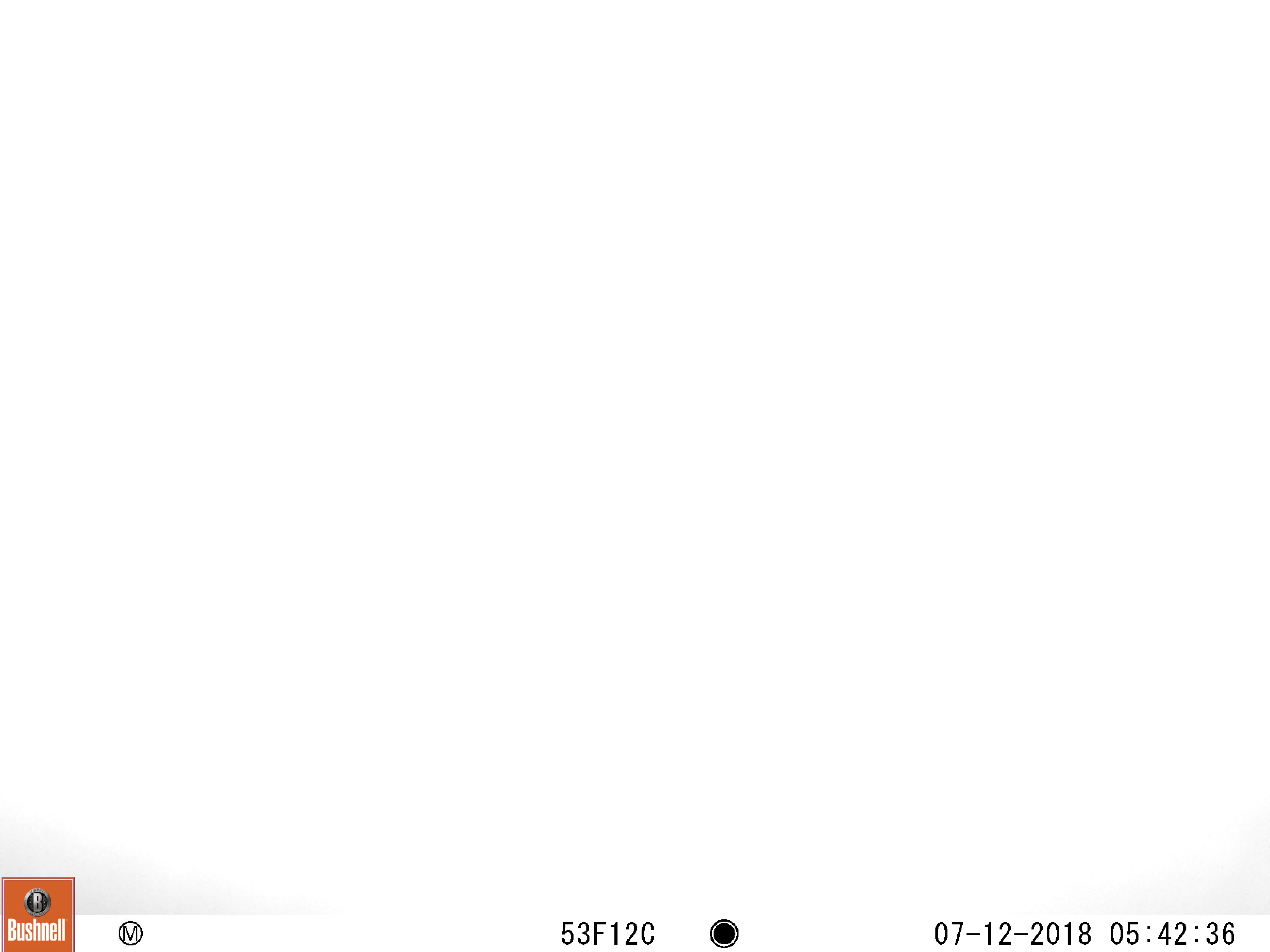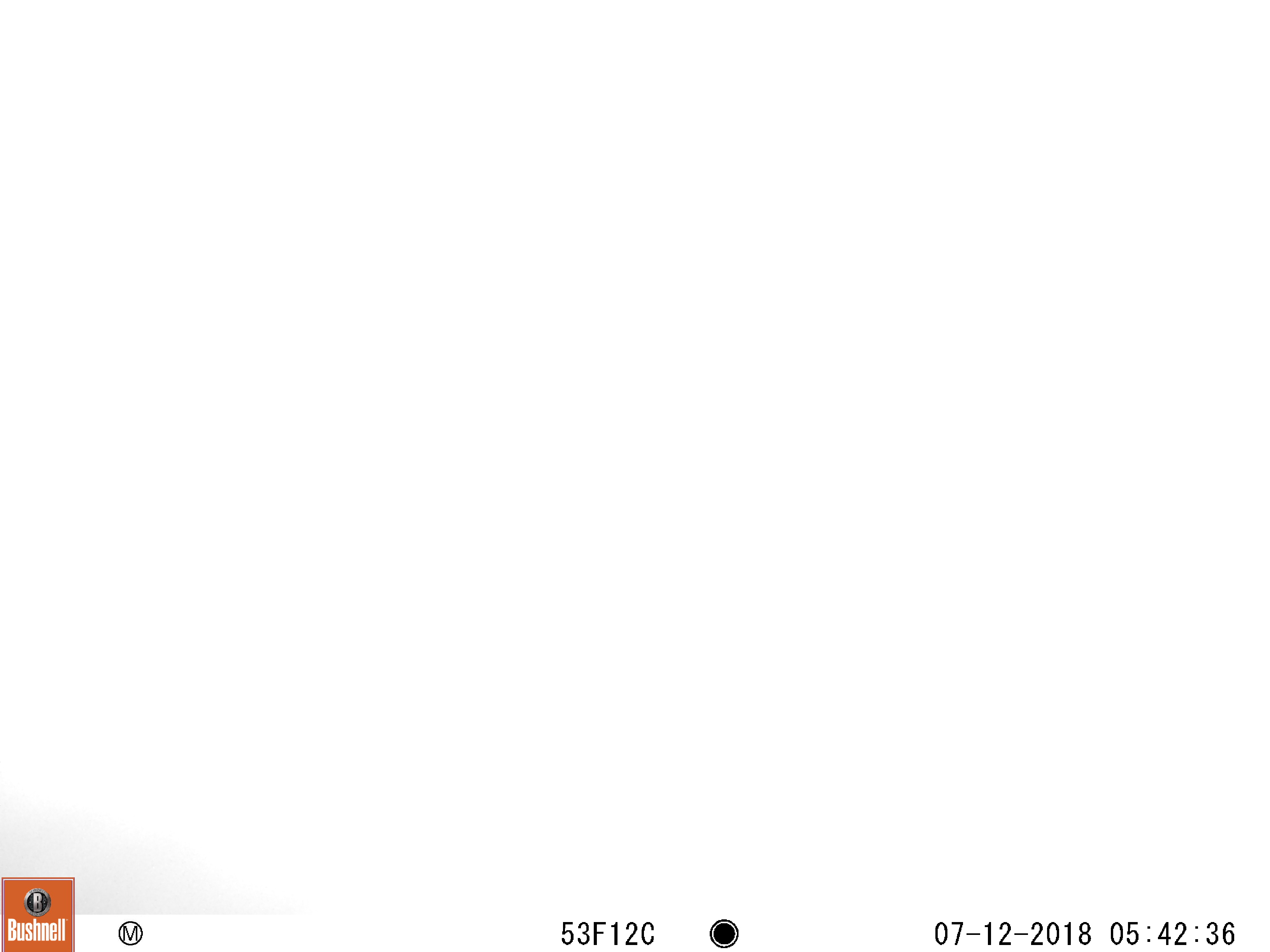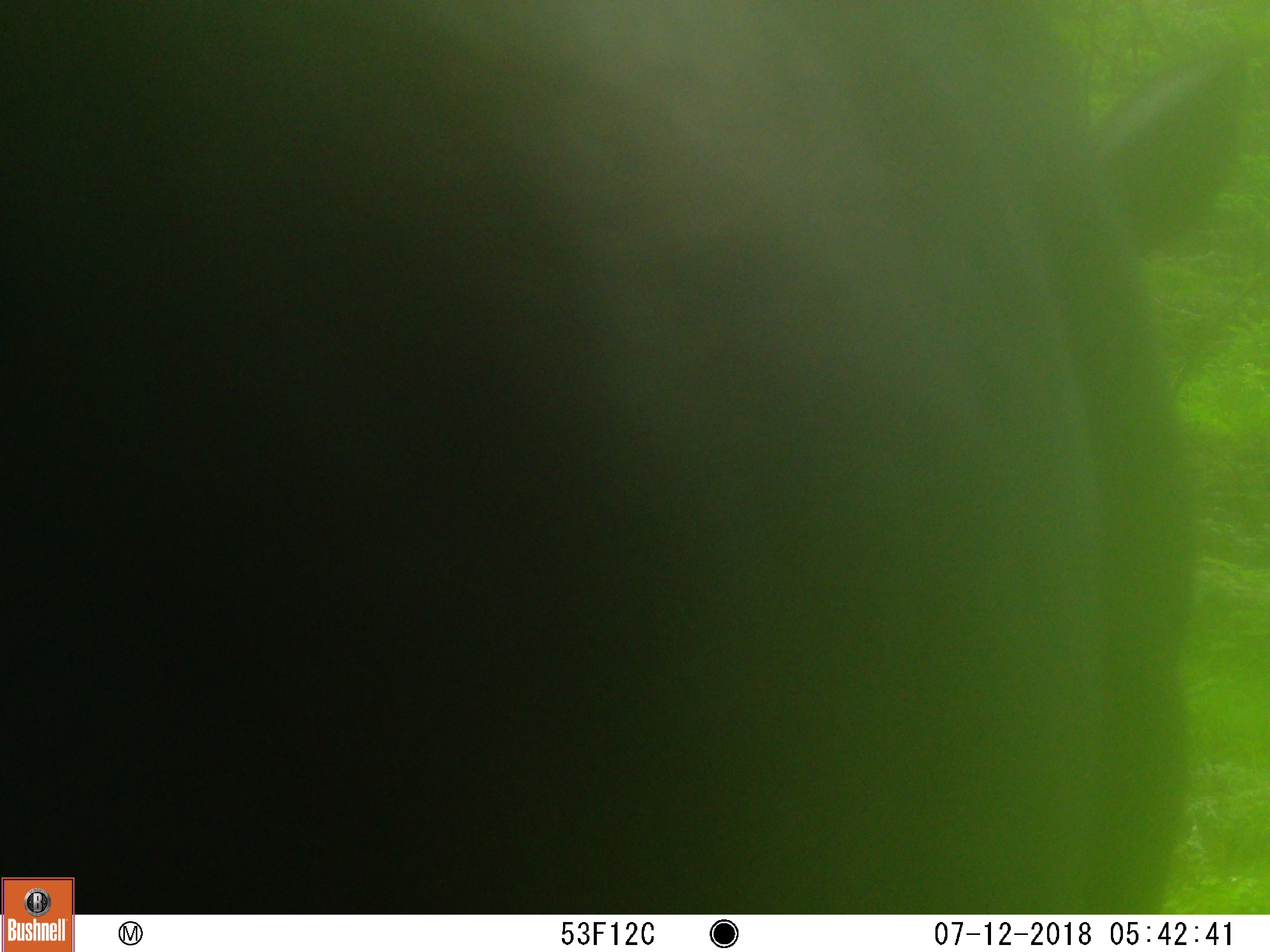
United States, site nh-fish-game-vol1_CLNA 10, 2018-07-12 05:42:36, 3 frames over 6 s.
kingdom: Animalia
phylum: Chordata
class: Mammalia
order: Artiodactyla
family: Cervidae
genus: Alces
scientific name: Alces alces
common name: moose